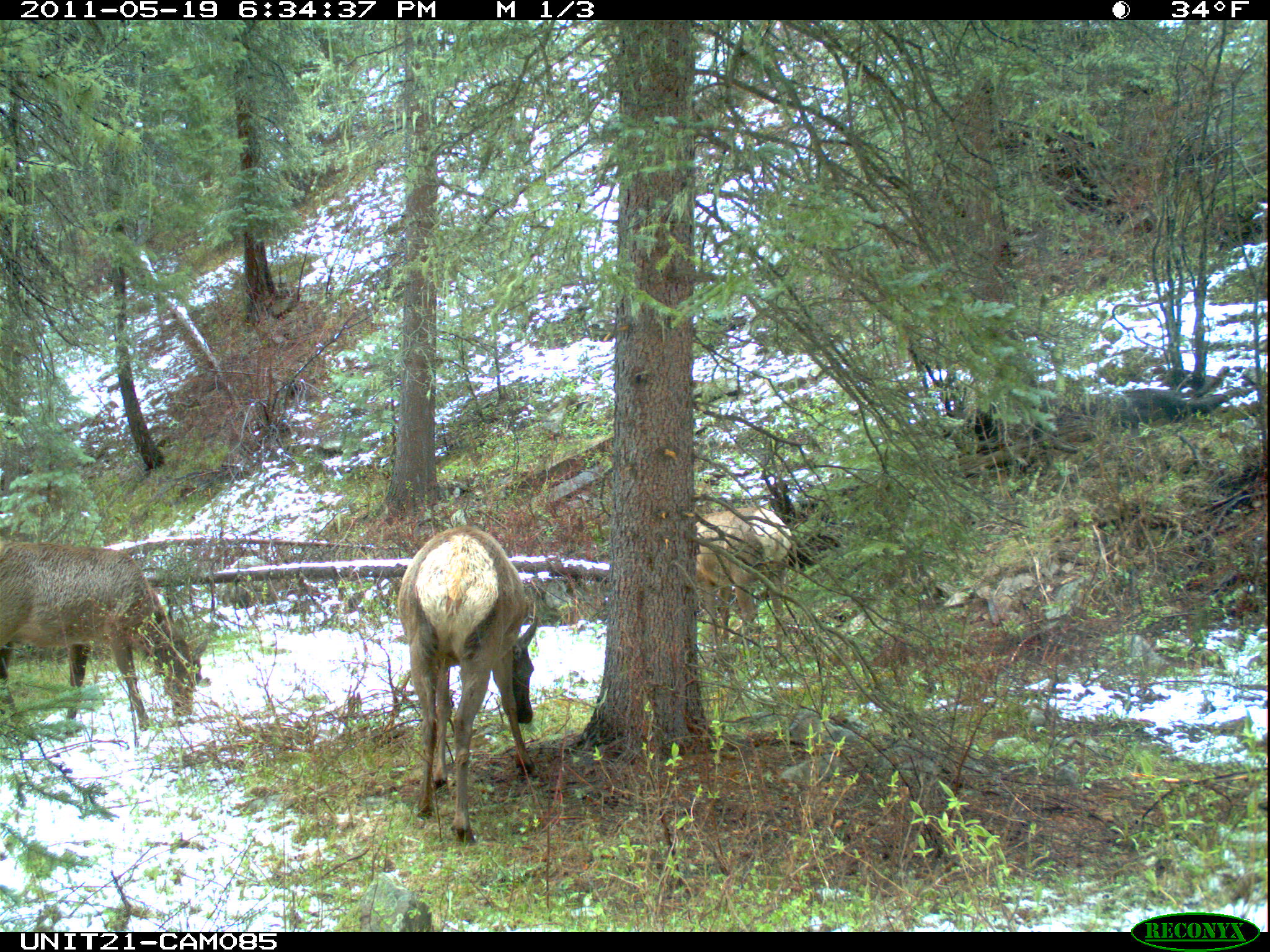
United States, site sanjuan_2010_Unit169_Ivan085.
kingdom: Animalia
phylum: Chordata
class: Mammalia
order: Artiodactyla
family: Cervidae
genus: Cervus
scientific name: Cervus elaphus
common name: red deer